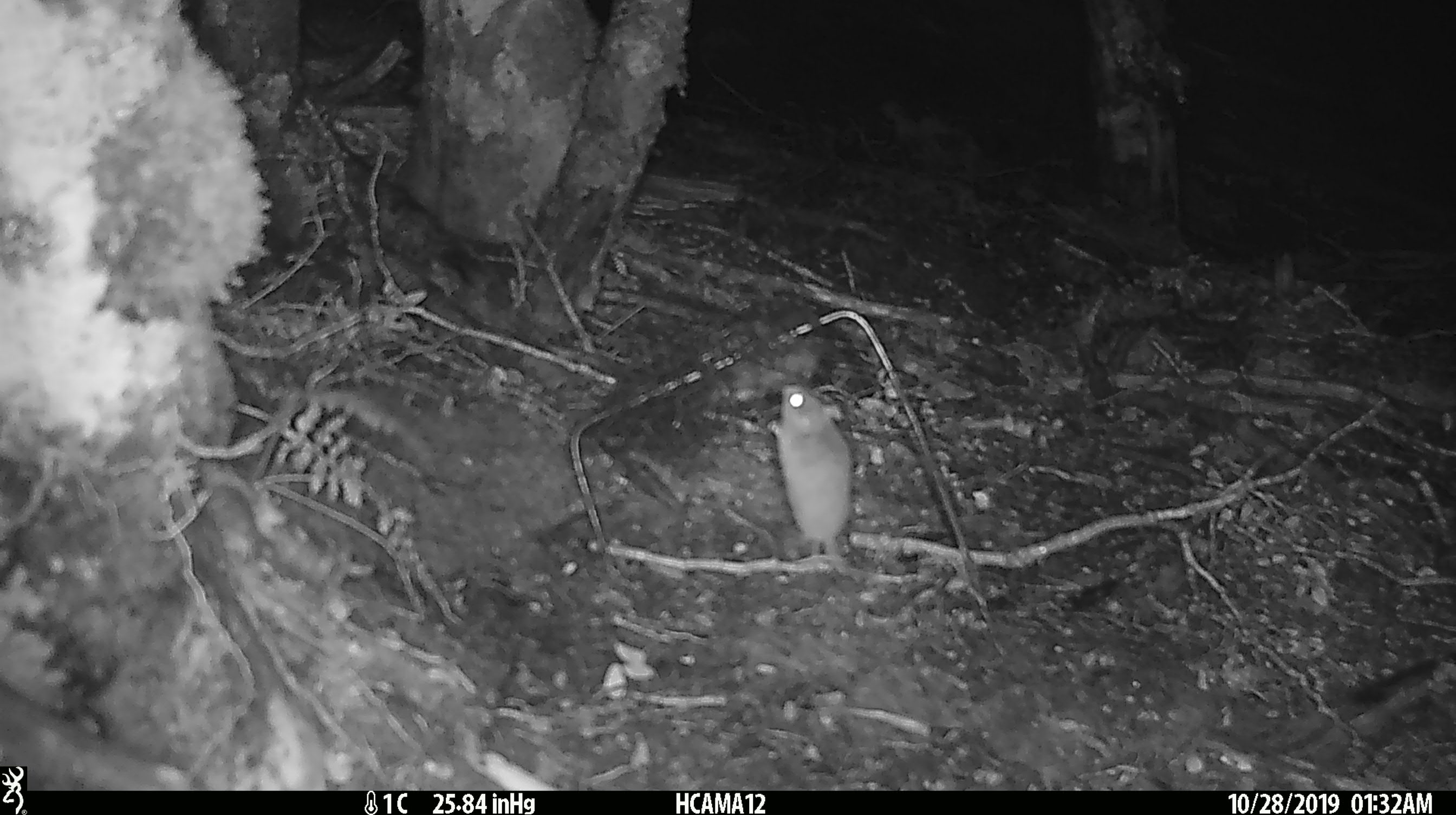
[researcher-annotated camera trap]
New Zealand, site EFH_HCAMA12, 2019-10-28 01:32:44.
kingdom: Animalia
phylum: Chordata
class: Mammalia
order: Rodentia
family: Muridae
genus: Mus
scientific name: Mus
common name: mouse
Mouse (Mus).